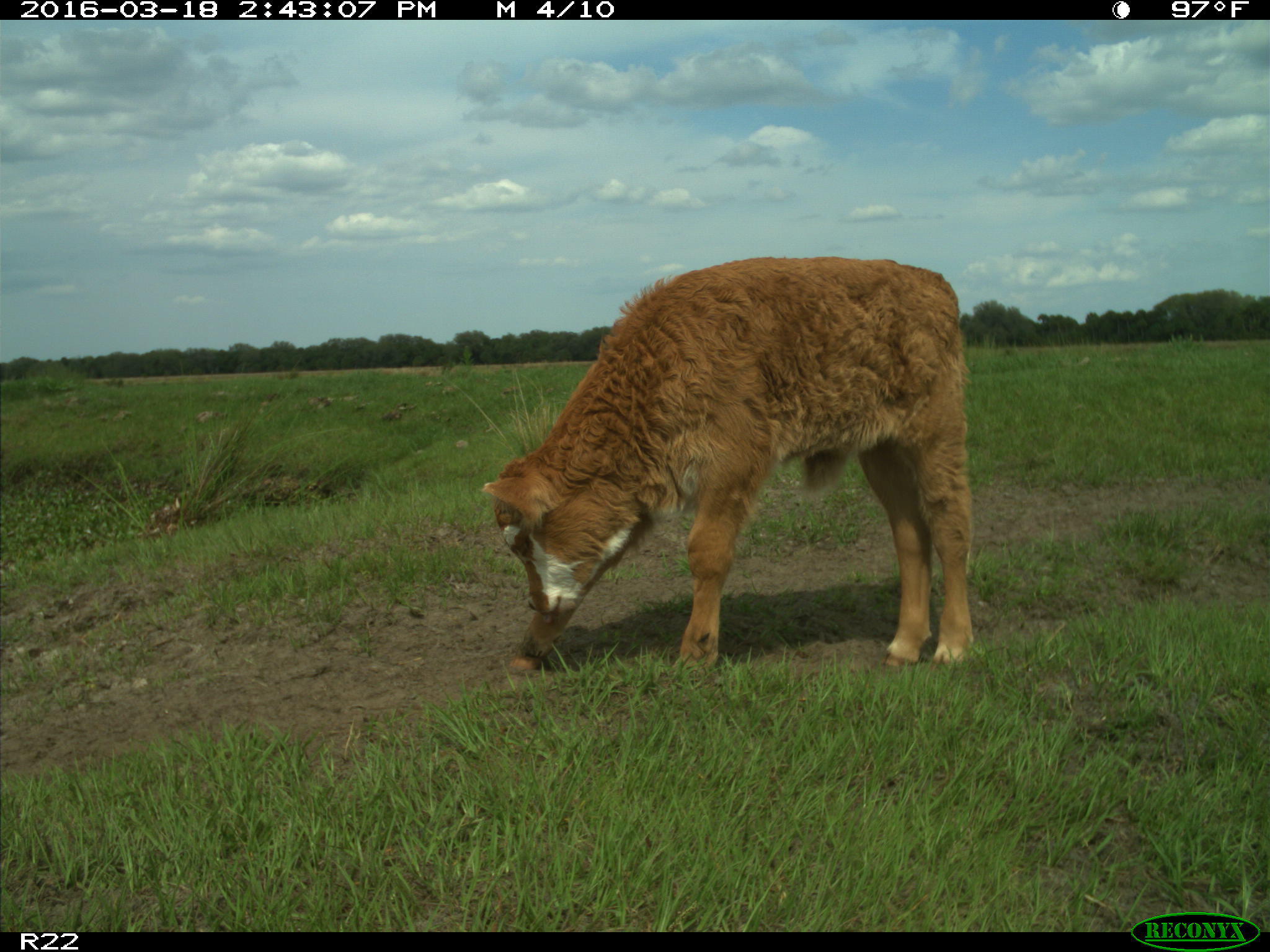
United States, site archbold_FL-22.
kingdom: Animalia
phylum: Chordata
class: Mammalia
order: Artiodactyla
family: Bovidae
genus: Bos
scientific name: Bos taurus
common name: domestic cow